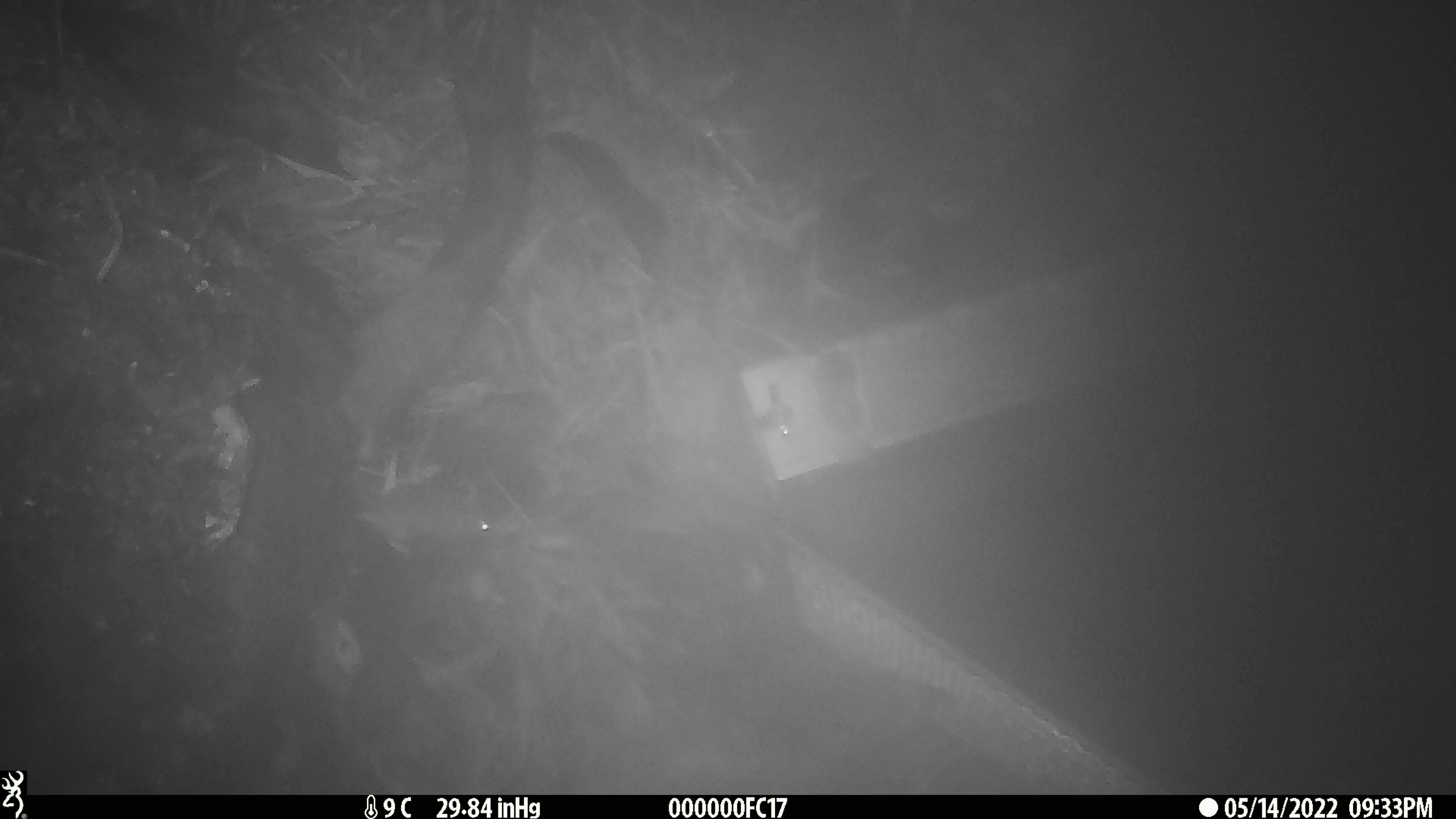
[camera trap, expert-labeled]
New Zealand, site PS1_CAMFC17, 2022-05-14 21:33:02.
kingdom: Animalia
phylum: Chordata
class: Mammalia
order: Rodentia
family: Muridae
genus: Mus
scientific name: Mus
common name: mouse